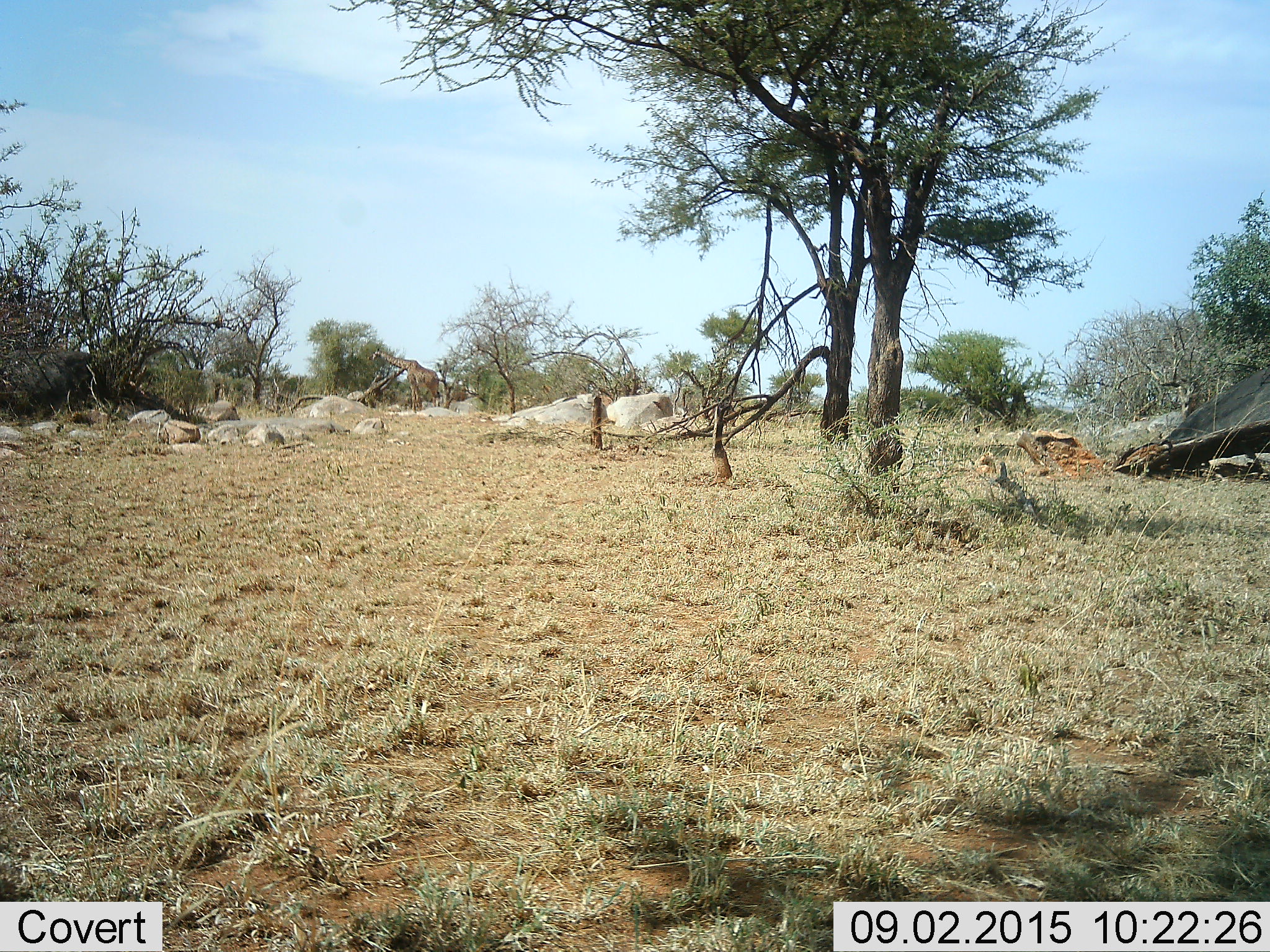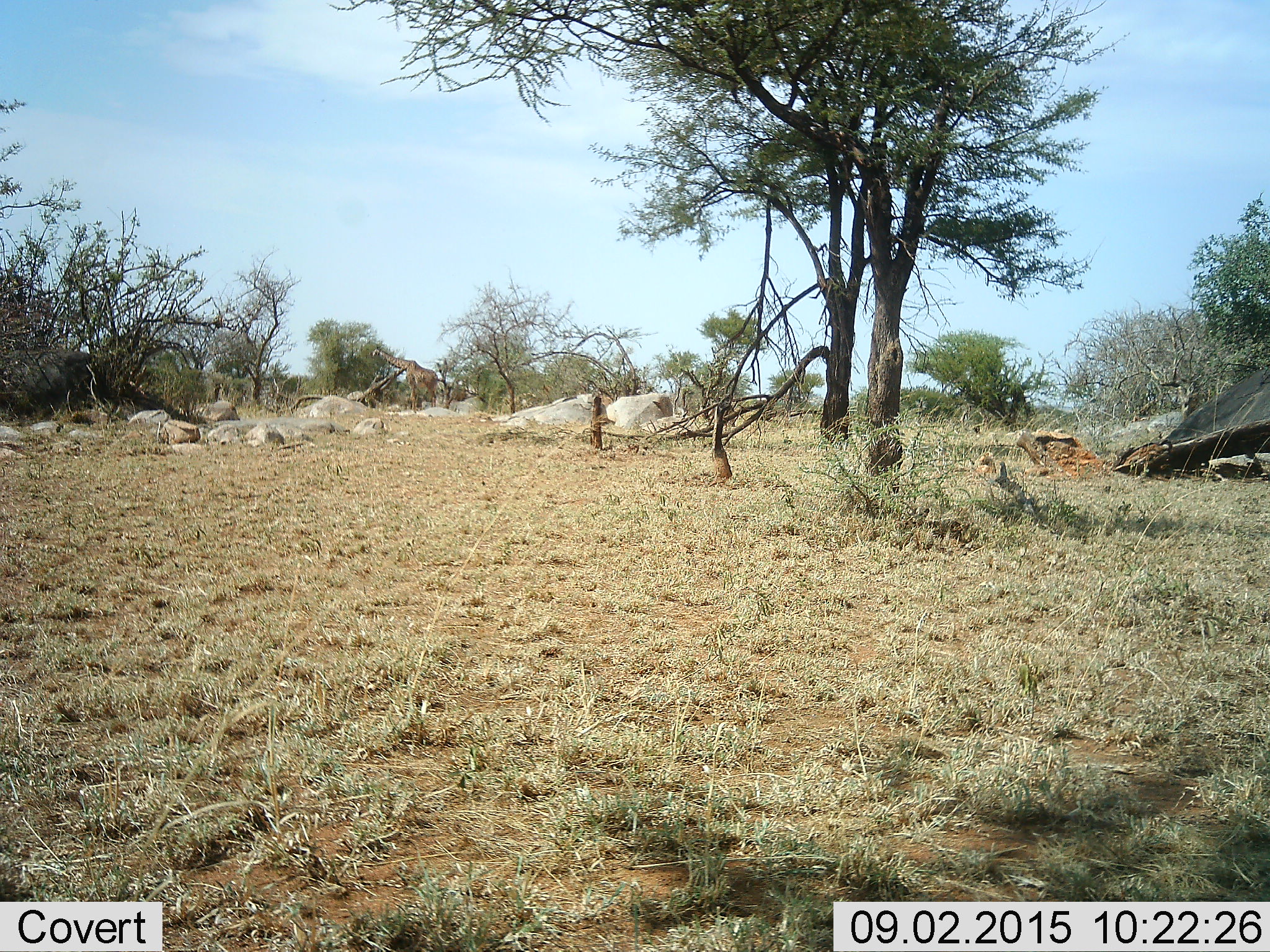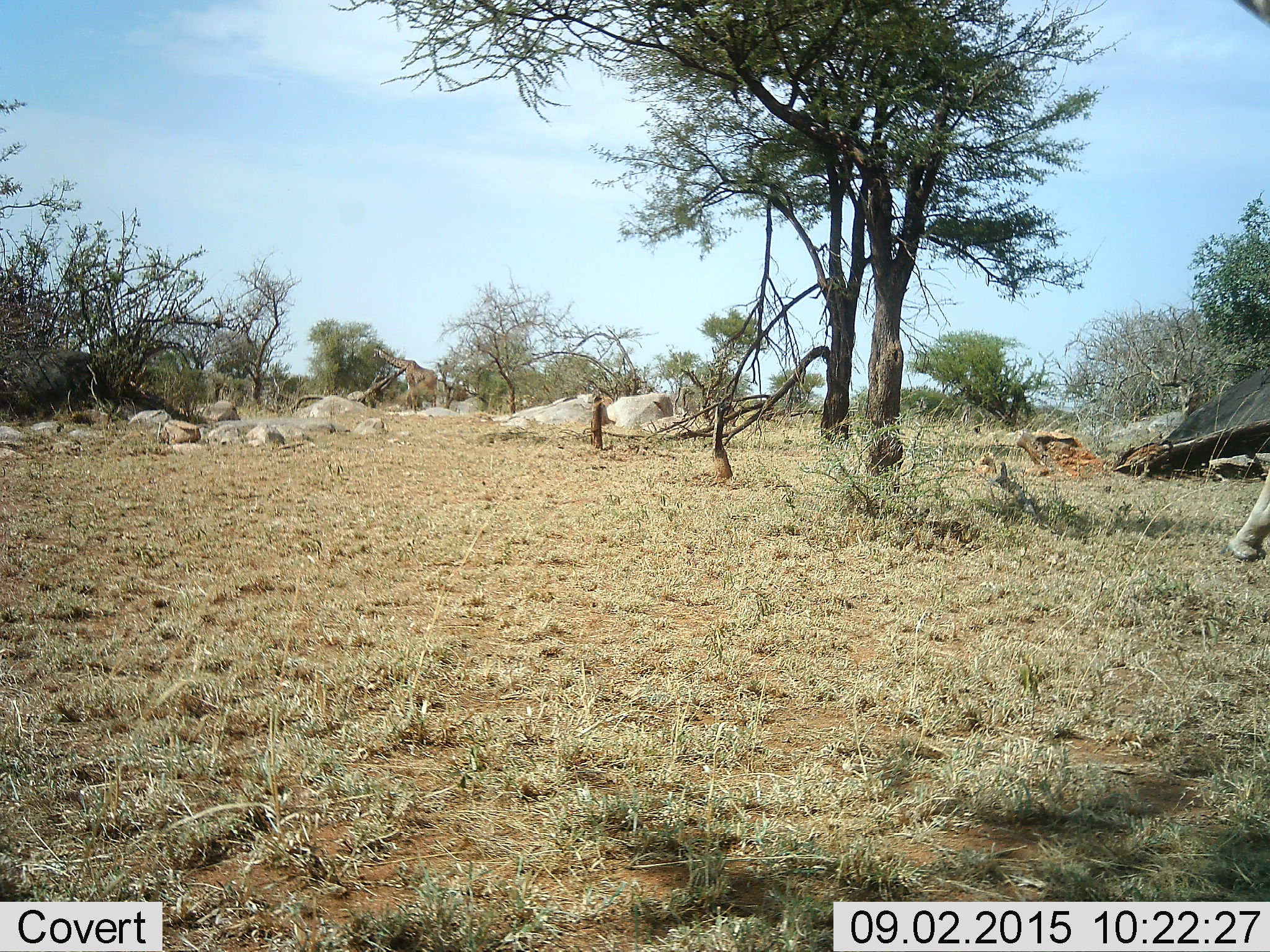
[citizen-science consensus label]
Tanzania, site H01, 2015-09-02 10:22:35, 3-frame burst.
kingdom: Animalia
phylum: Chordata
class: Mammalia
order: Artiodactyla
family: Giraffidae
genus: Giraffa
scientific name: Giraffa camelopardalis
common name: giraffe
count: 1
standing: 22%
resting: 0%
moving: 44%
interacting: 0%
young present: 0%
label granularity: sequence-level